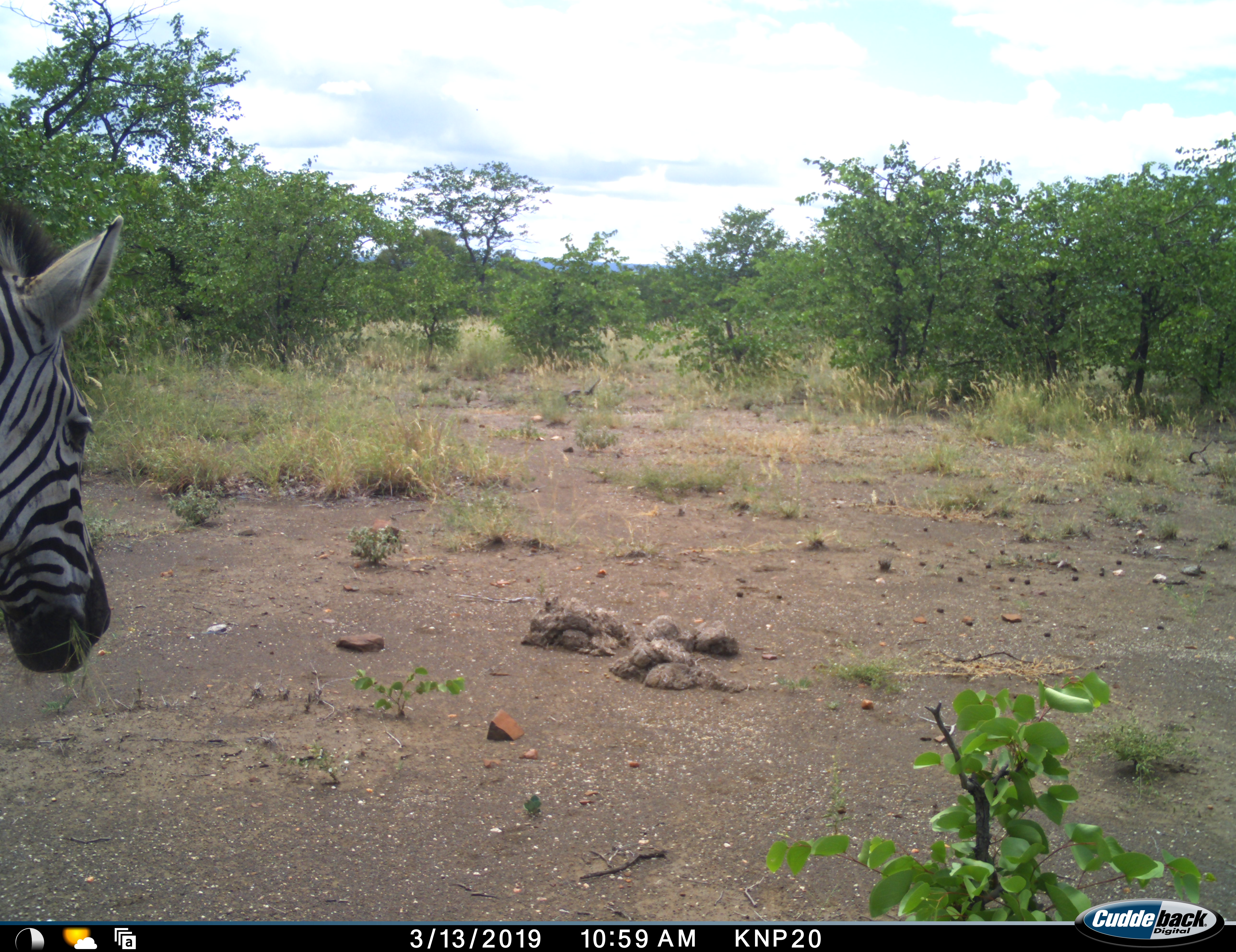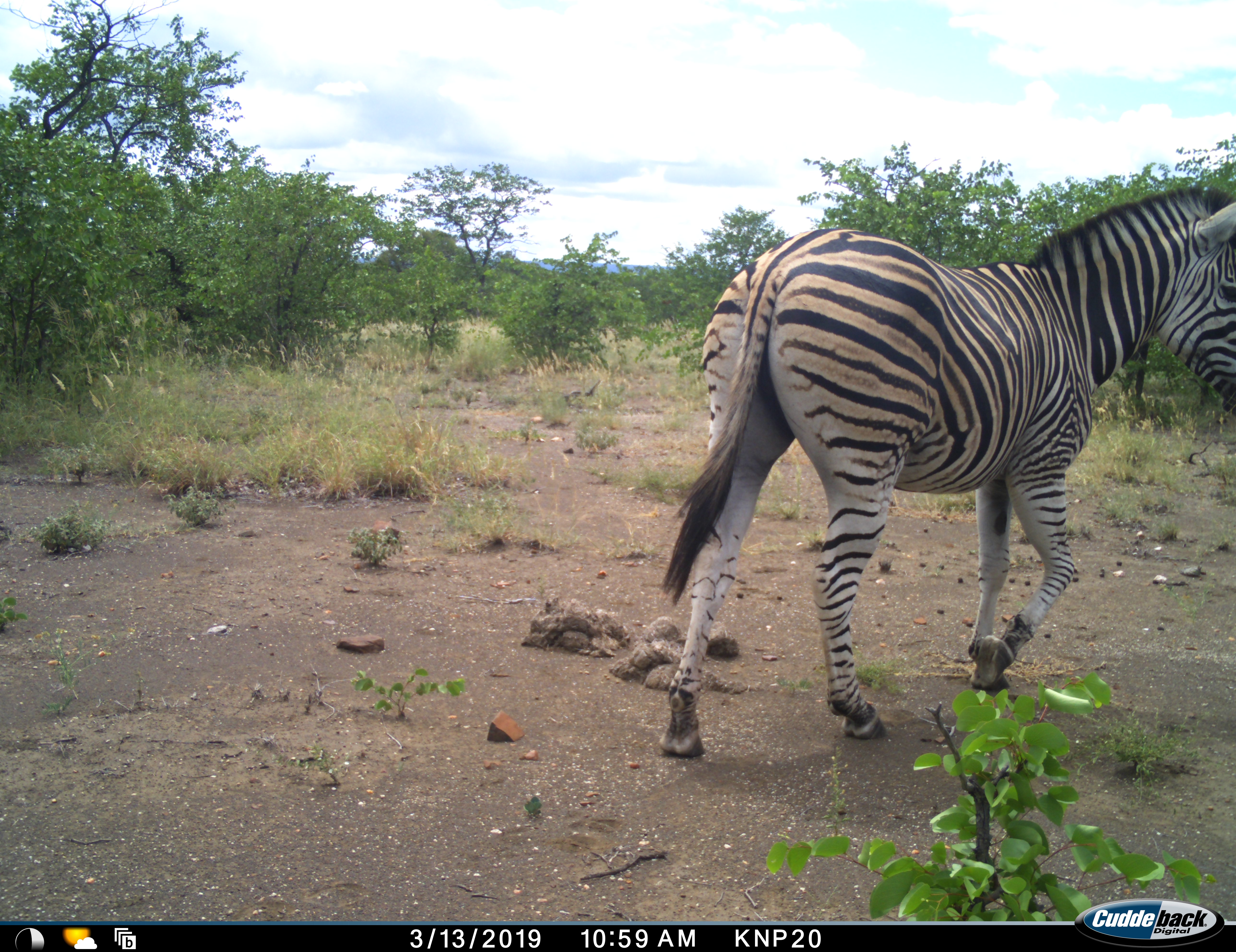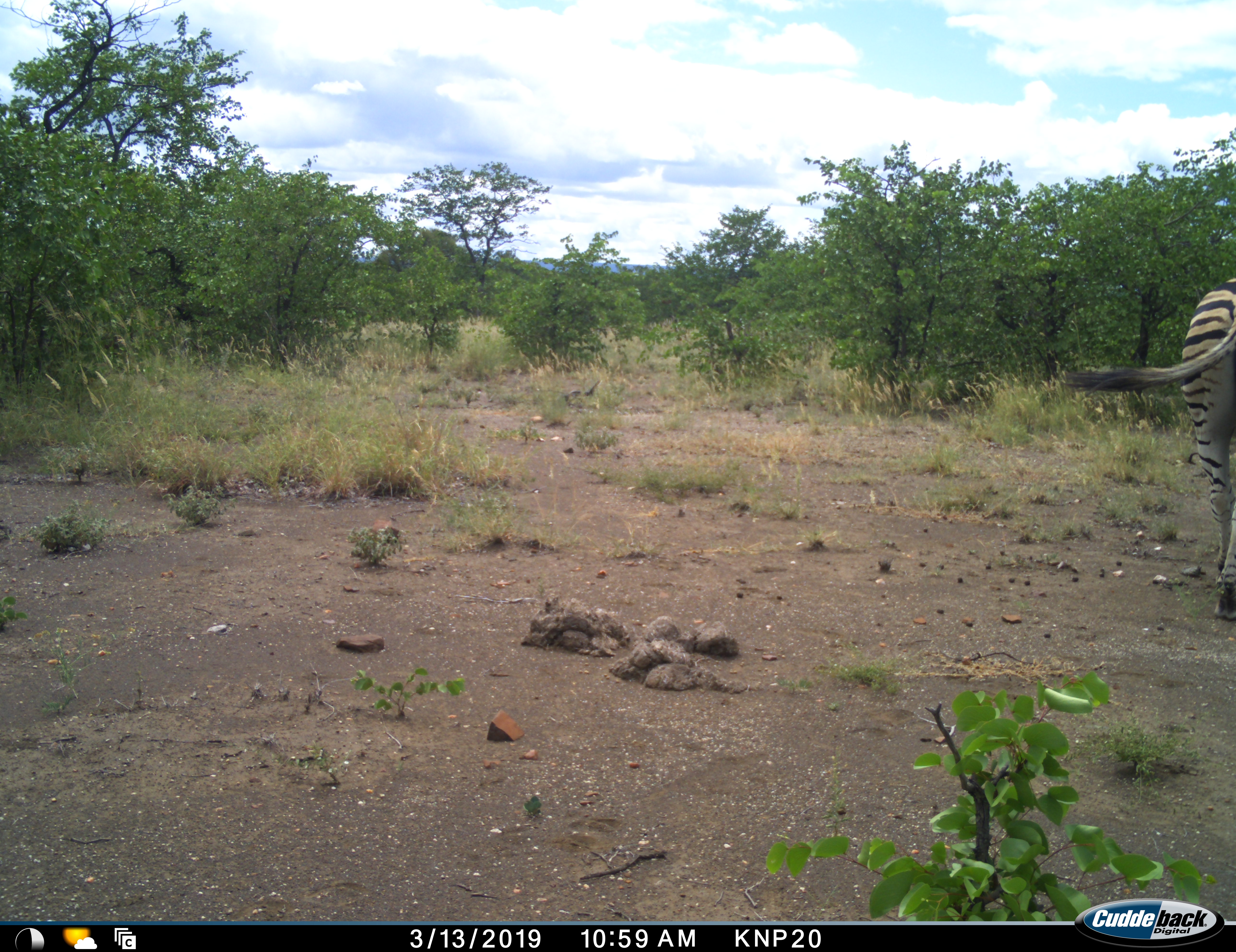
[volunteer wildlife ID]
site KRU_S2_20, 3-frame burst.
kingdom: Animalia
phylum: Chordata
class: Mammalia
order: Perissodactyla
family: Equidae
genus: Equus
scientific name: Equus quagga burchellii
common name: burchell's zebra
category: zebraburchells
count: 1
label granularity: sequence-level